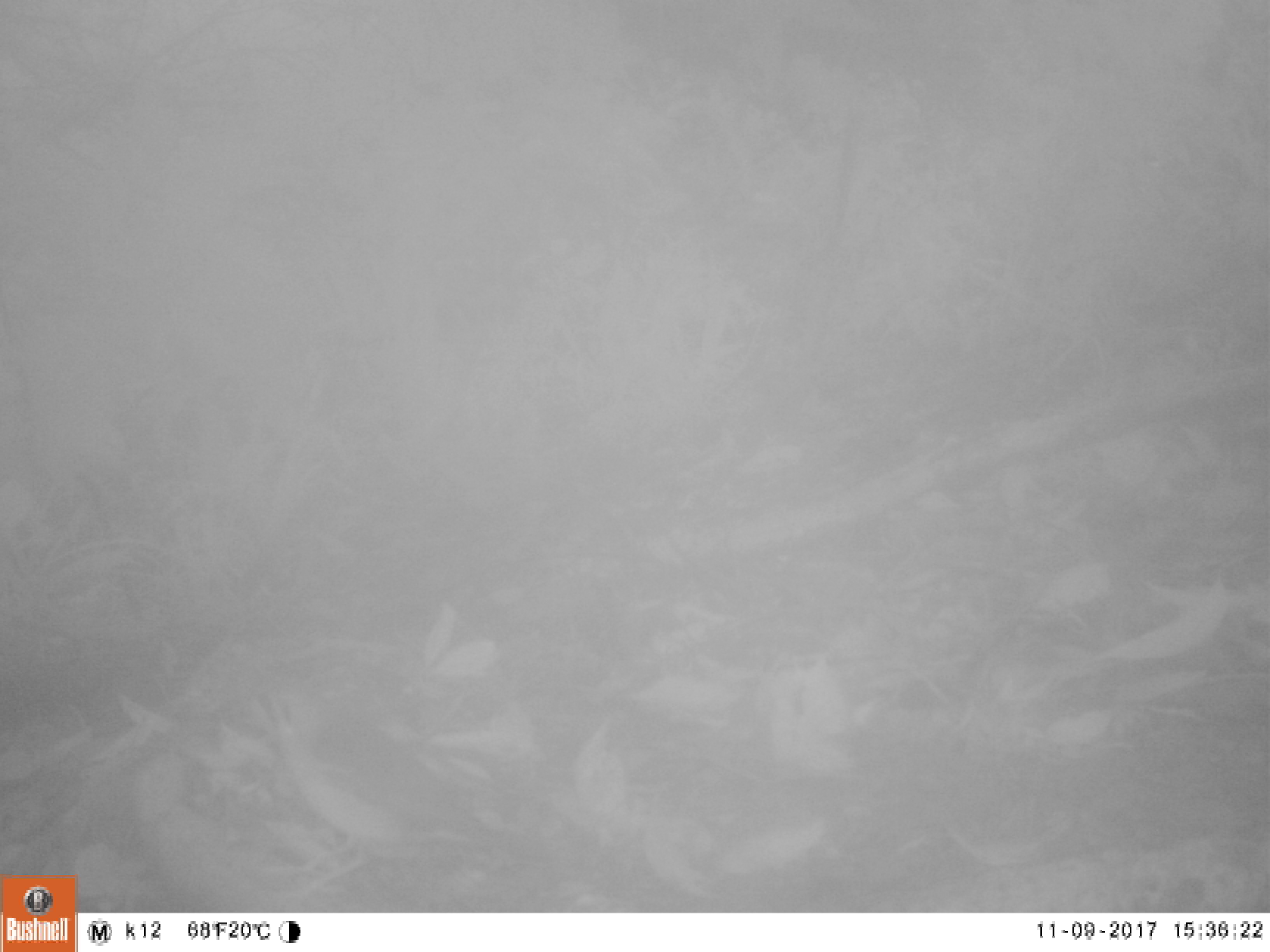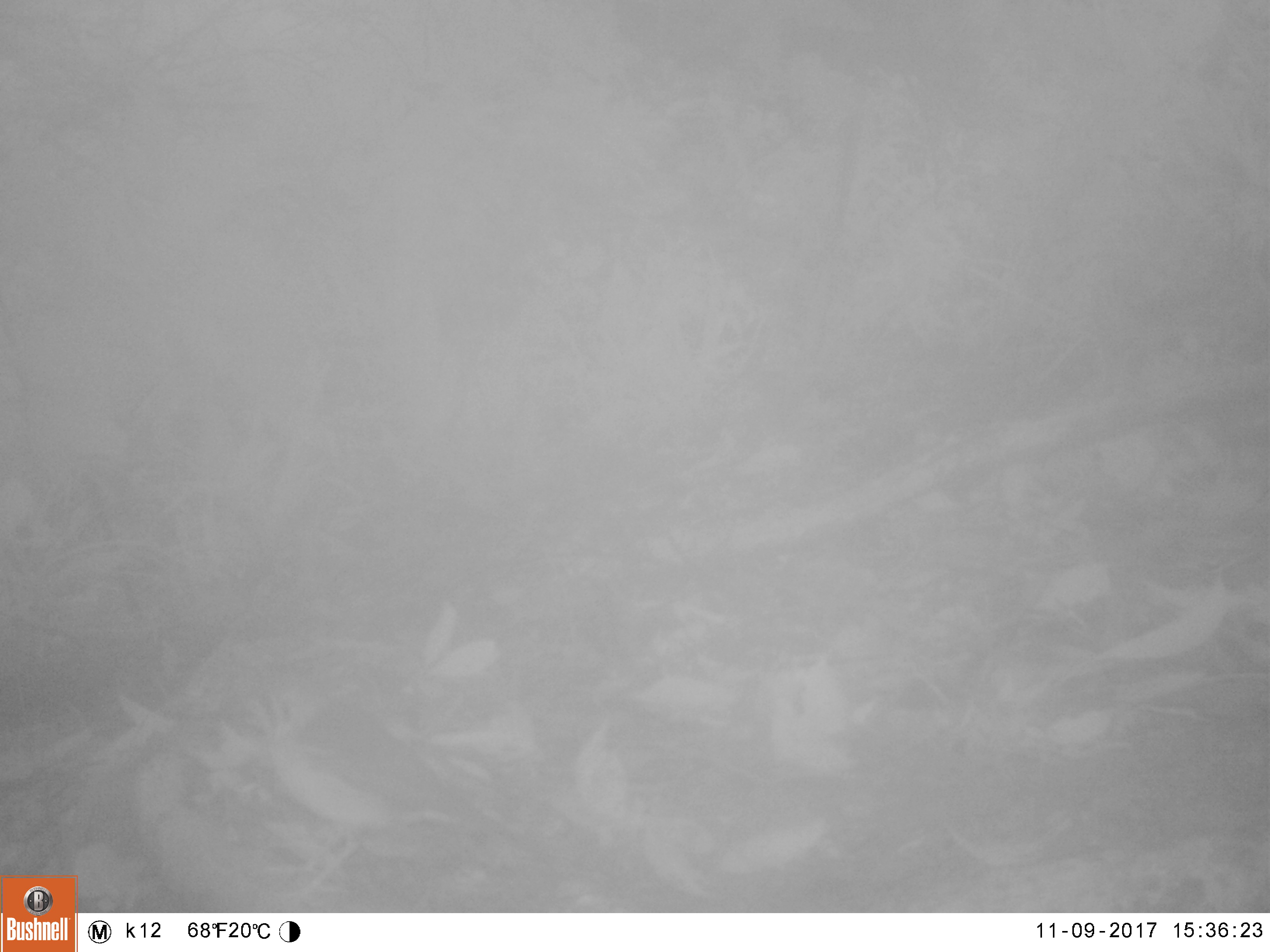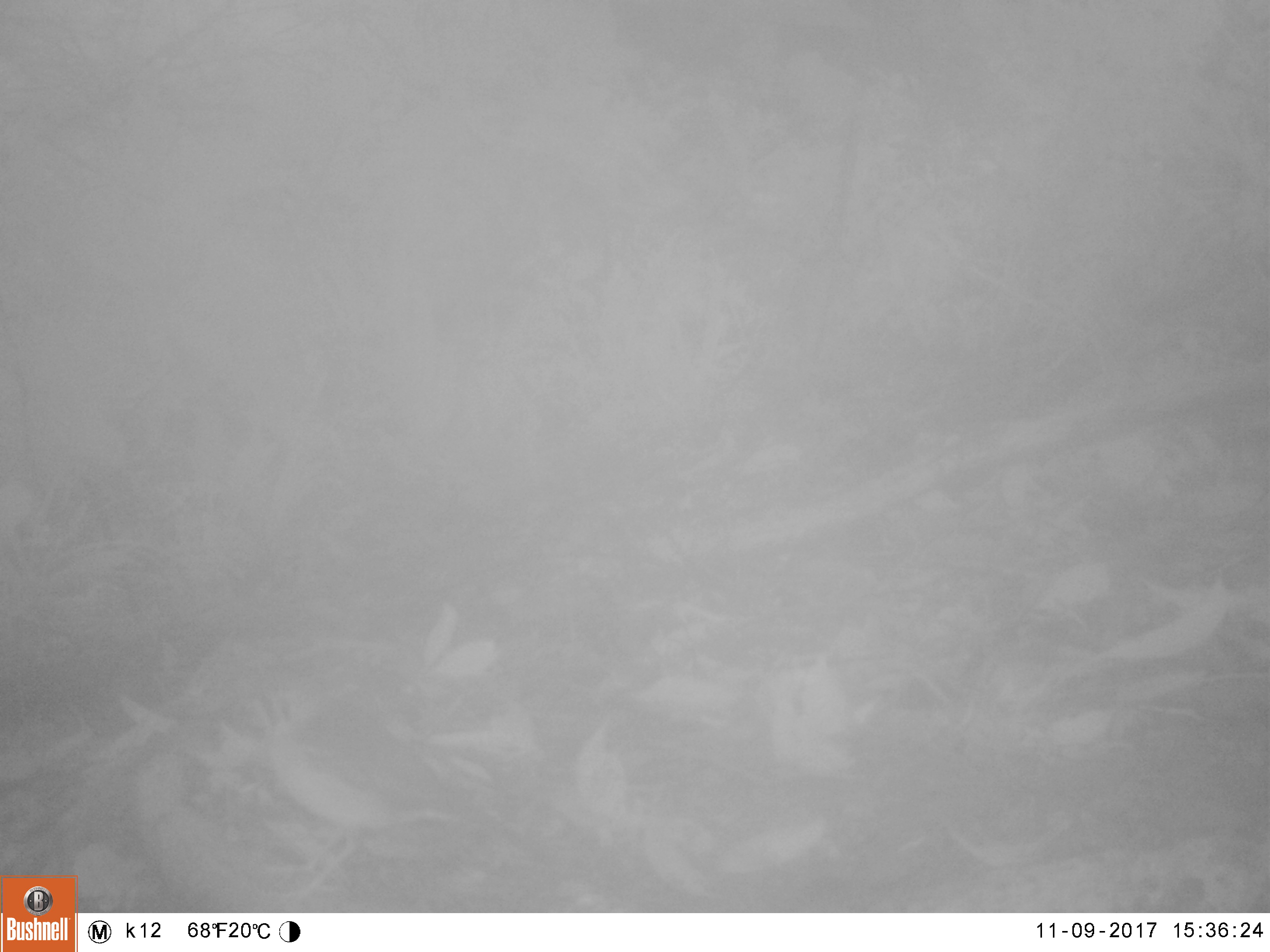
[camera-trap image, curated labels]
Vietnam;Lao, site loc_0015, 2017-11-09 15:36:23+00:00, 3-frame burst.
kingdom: Animalia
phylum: Chordata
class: Aves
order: Passeriformes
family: Turdidae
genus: Geokichla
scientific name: Geokichla citrina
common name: orange-headed thrush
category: orange headed thrush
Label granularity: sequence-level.